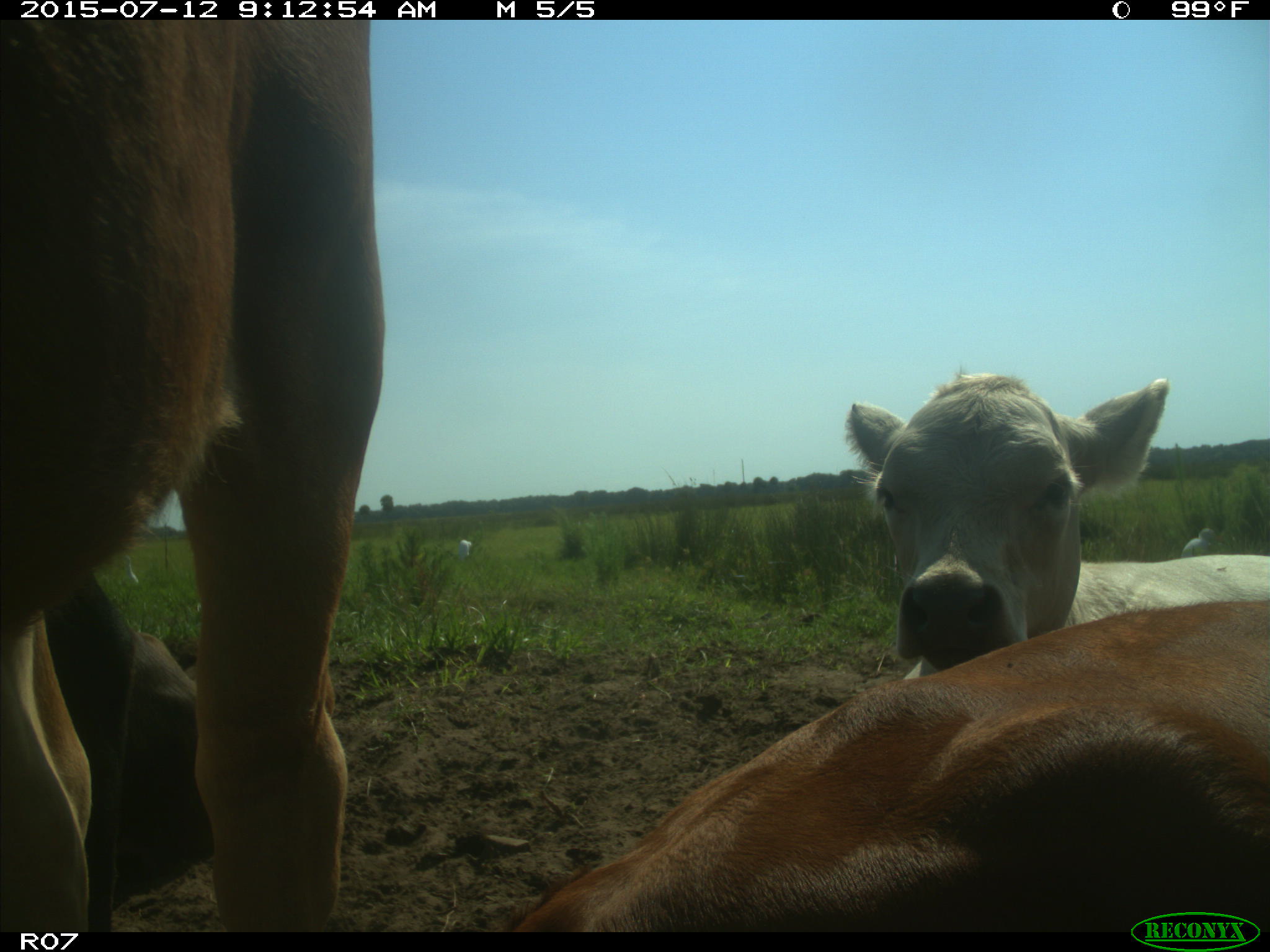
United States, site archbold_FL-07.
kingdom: Animalia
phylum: Chordata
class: Mammalia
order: Artiodactyla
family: Bovidae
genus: Bos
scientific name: Bos taurus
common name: domestic cow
Bos taurus (domestic cow).